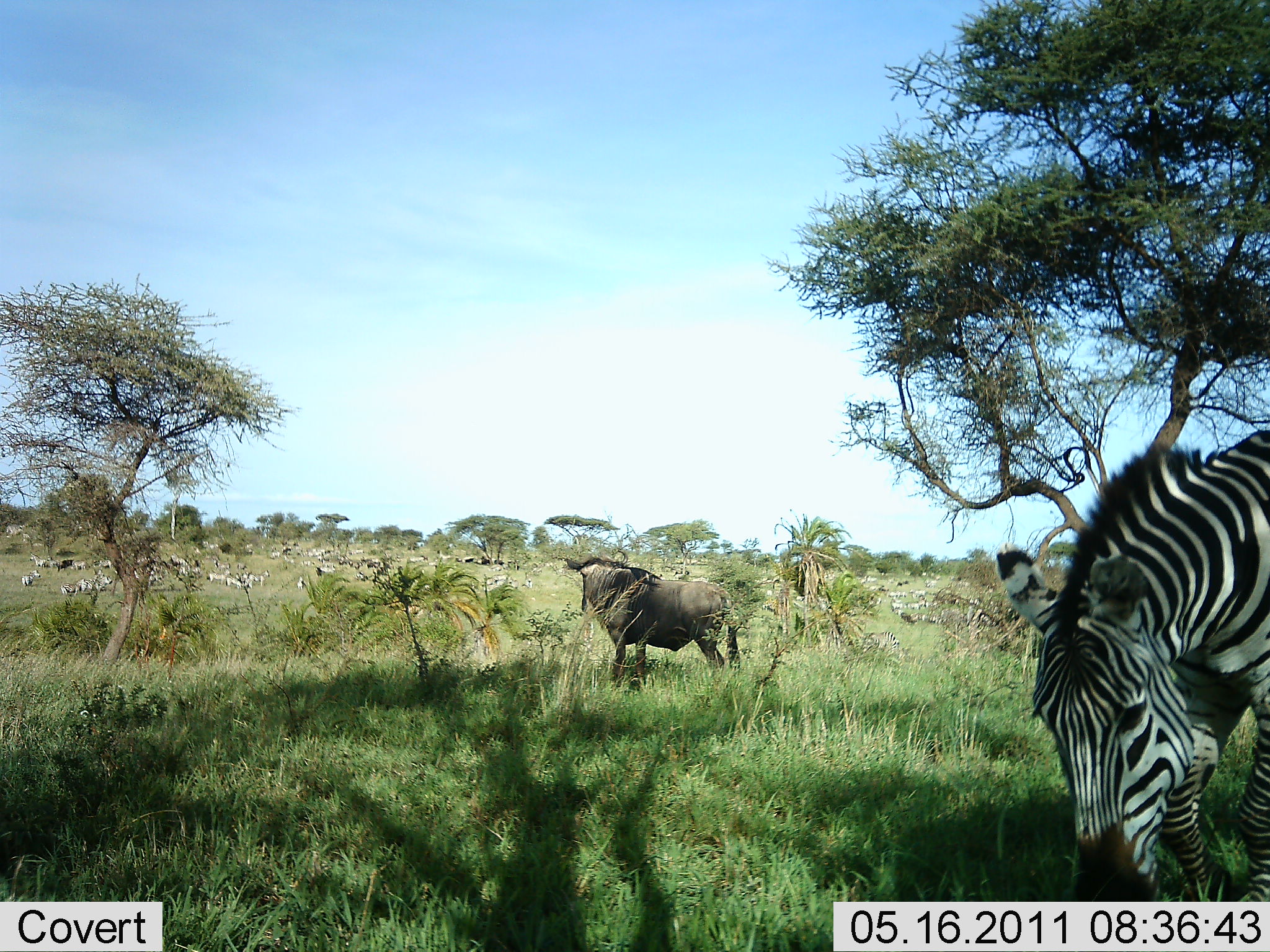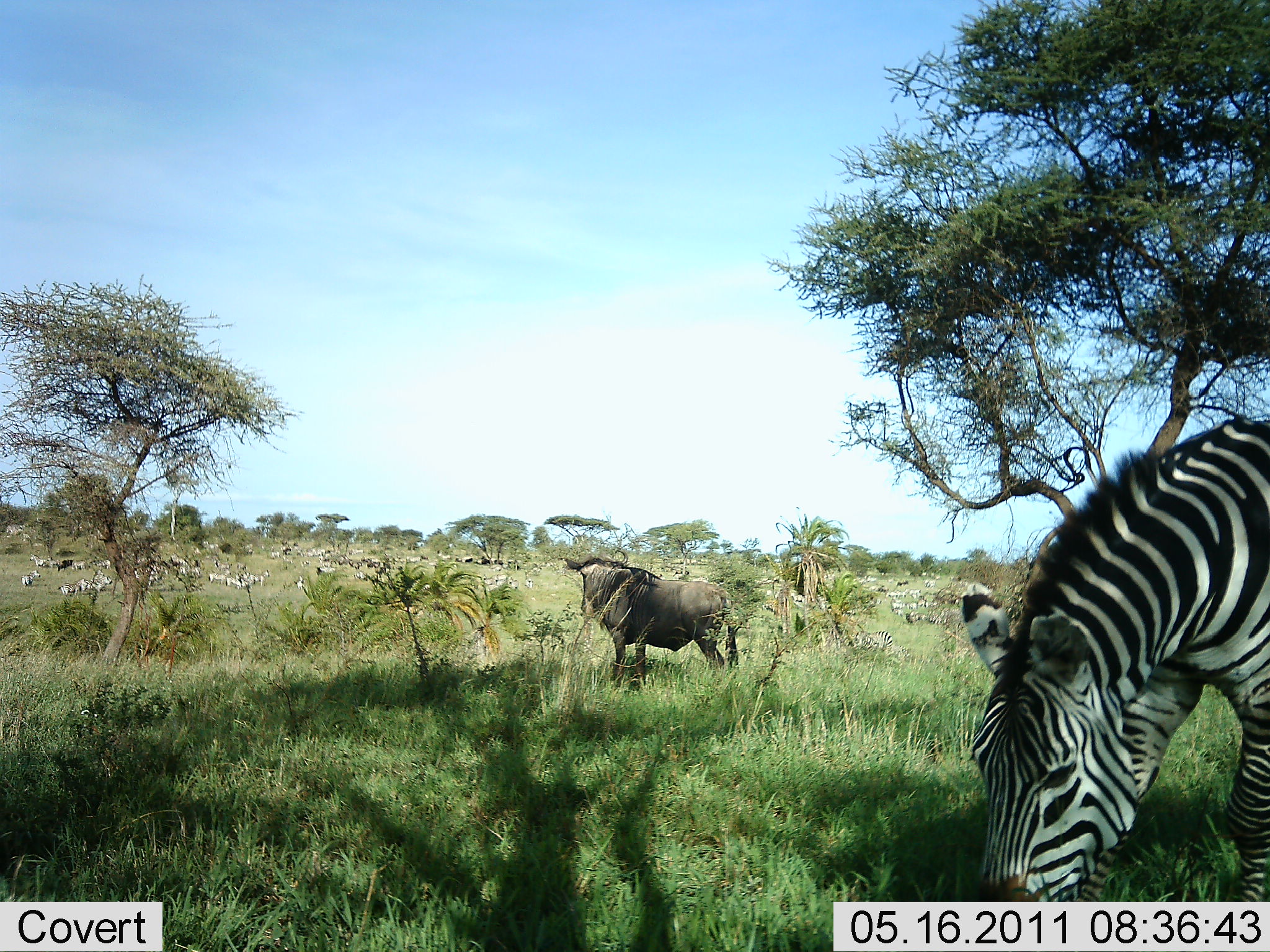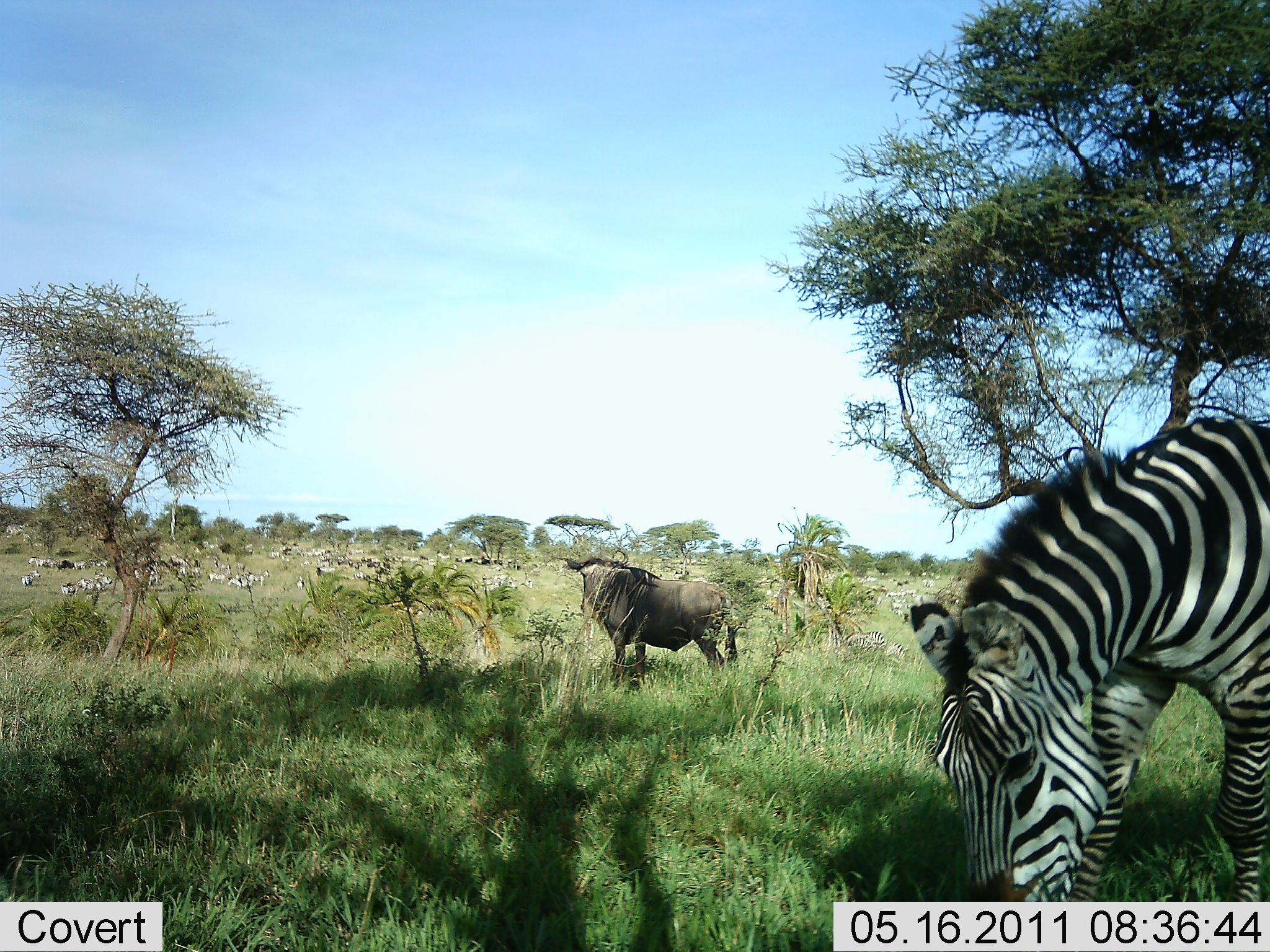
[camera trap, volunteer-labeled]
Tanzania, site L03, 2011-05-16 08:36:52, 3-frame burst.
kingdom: Animalia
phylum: Chordata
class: Mammalia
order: Artiodactyla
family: Bovidae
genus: Connochaetes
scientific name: Connochaetes taurinus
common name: blue wildebeest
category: wildebeest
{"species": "wildebeest (blue wildebeest) (Connochaetes taurinus)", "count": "1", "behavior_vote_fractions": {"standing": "100%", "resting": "8%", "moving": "8%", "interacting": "8%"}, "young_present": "0%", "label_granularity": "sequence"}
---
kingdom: Animalia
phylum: Chordata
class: Mammalia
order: Perissodactyla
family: Equidae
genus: Equus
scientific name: Equus quagga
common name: plains zebra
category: zebra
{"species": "zebra (plains zebra) (Equus quagga)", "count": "1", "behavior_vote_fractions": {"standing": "26%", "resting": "16%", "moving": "16%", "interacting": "5%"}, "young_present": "0%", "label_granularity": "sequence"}